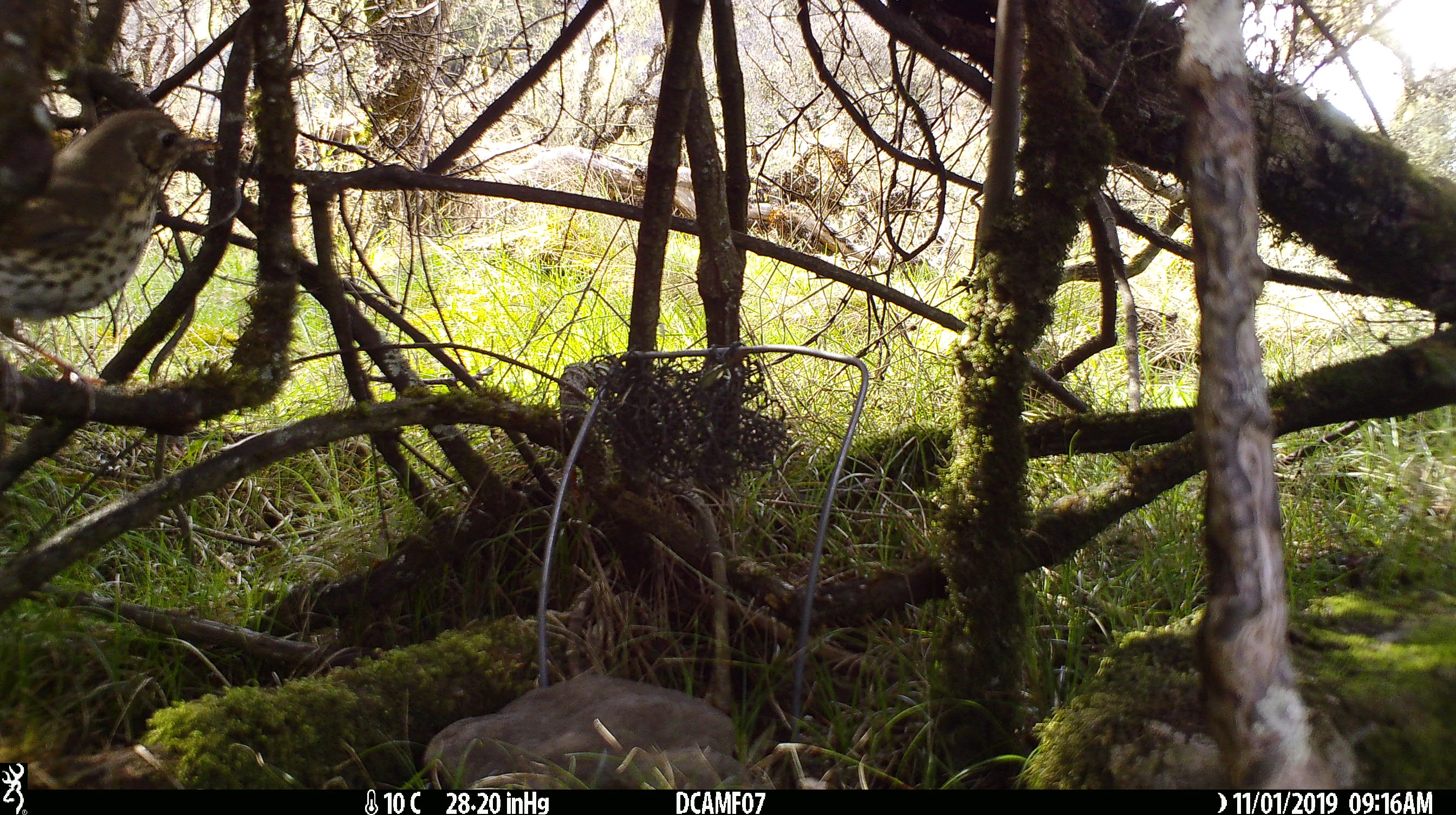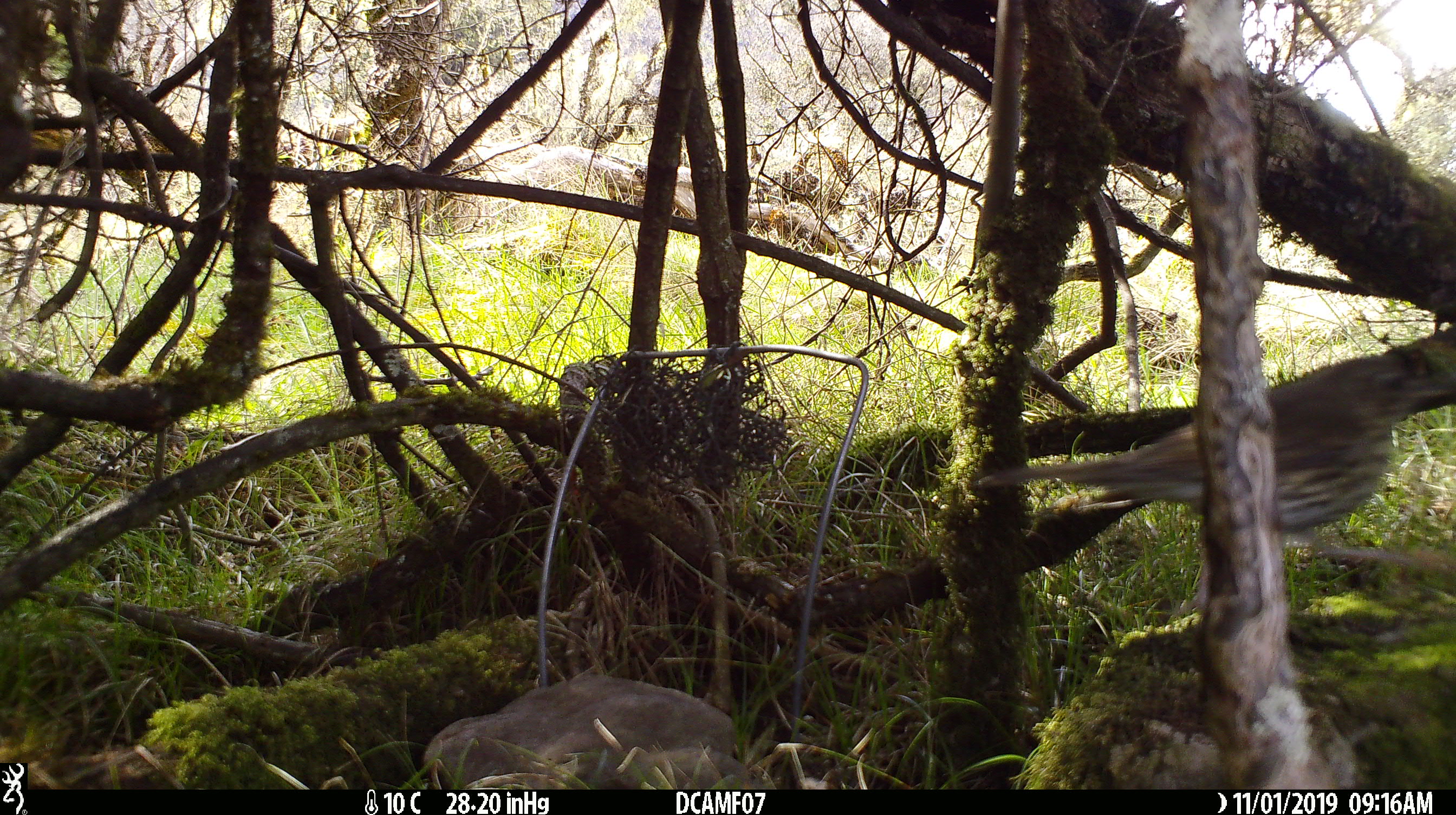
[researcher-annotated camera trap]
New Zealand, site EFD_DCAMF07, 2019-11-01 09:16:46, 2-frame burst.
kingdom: Animalia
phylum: Chordata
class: Aves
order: Passeriformes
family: Turdidae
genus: Turdus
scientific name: Turdus philomelos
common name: song thrush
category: thrush